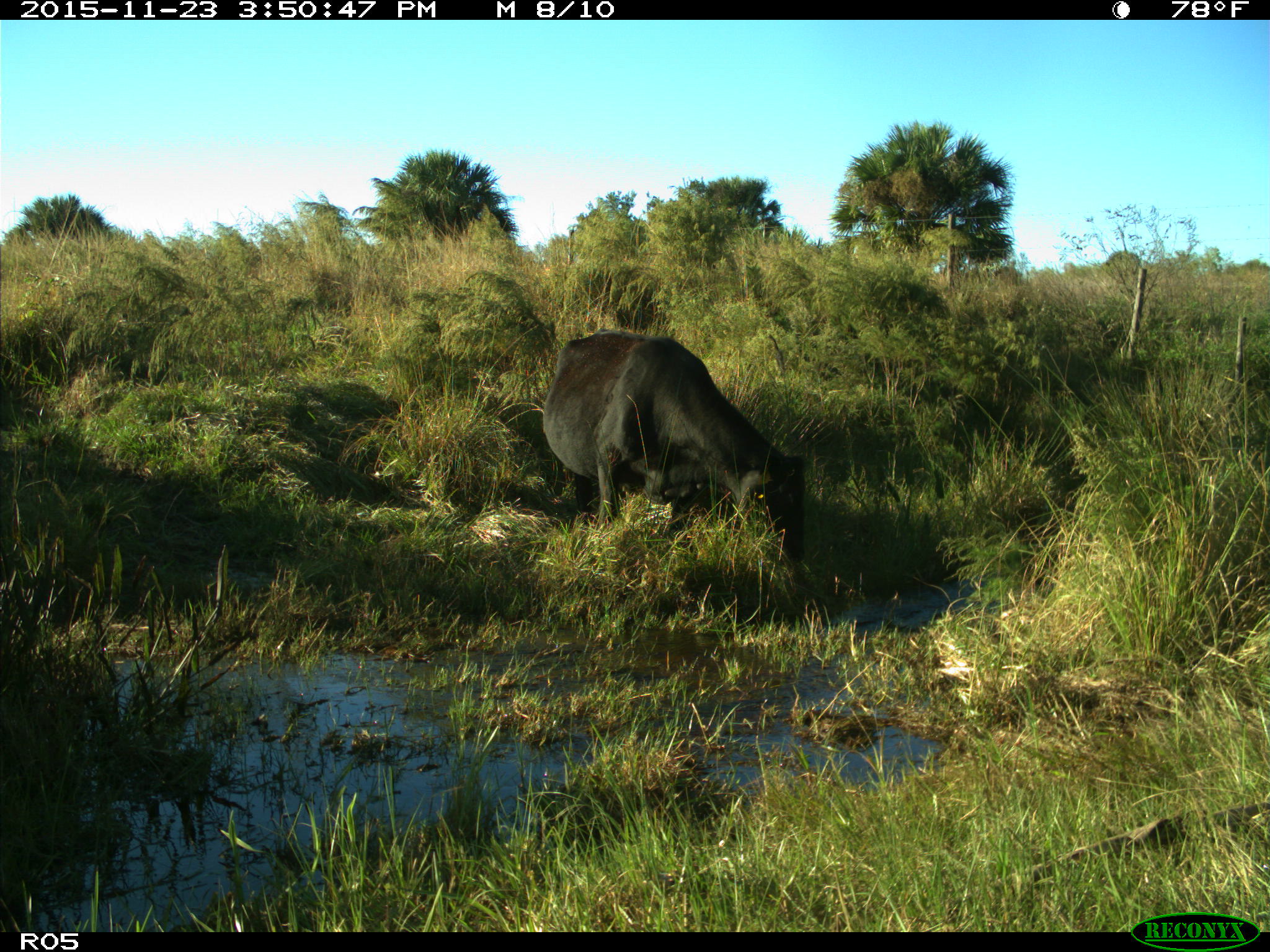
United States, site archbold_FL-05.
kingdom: Animalia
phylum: Chordata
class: Mammalia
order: Artiodactyla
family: Bovidae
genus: Bos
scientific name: Bos taurus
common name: domestic cow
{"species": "Bos taurus (domestic cow)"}